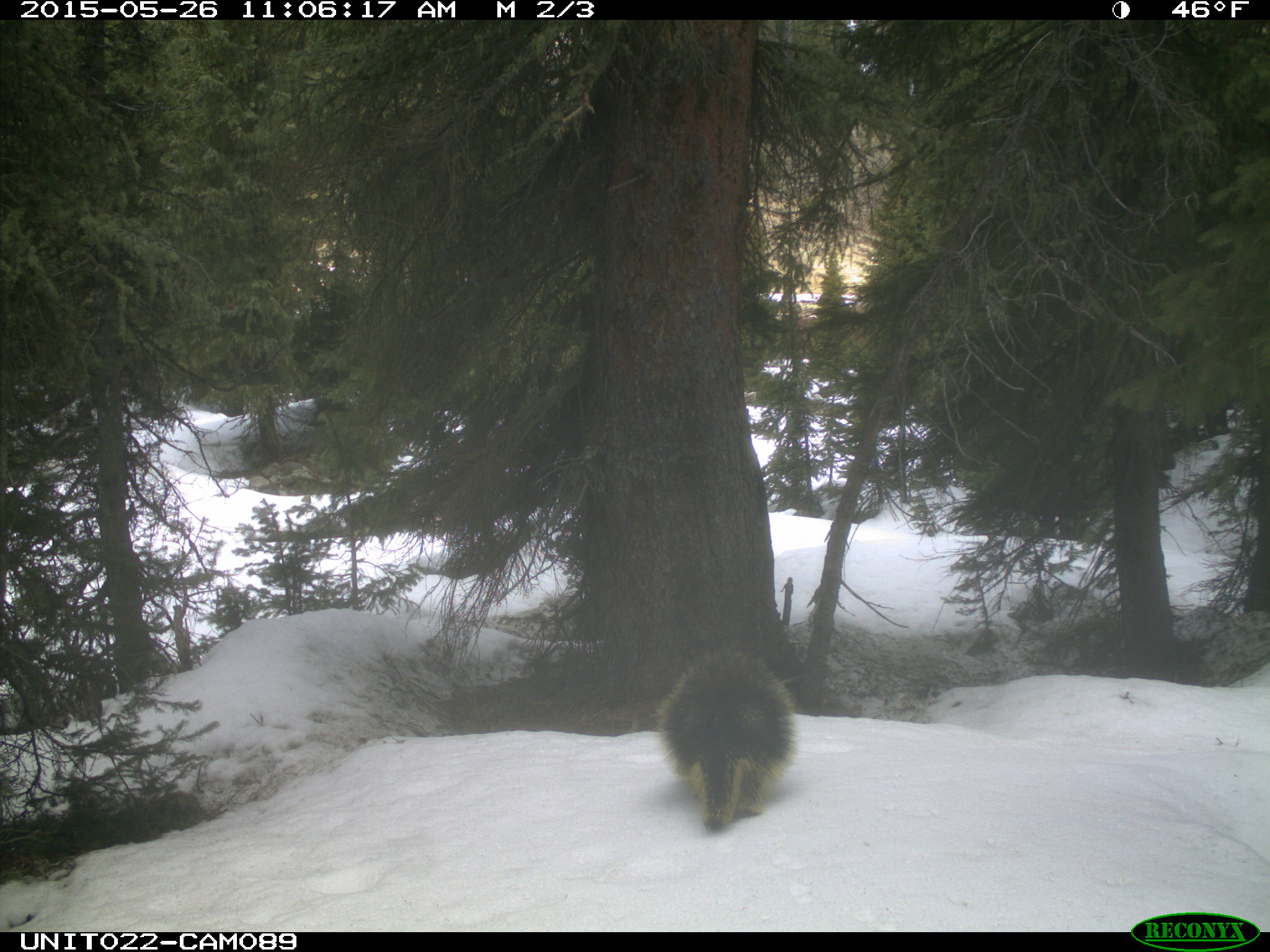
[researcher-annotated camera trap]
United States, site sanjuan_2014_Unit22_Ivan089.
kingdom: Animalia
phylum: Chordata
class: Mammalia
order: Rodentia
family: Erethizontidae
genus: Erethizon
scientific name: Erethizon dorsatum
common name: north american porcupine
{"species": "Erethizon dorsatum (north american porcupine)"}